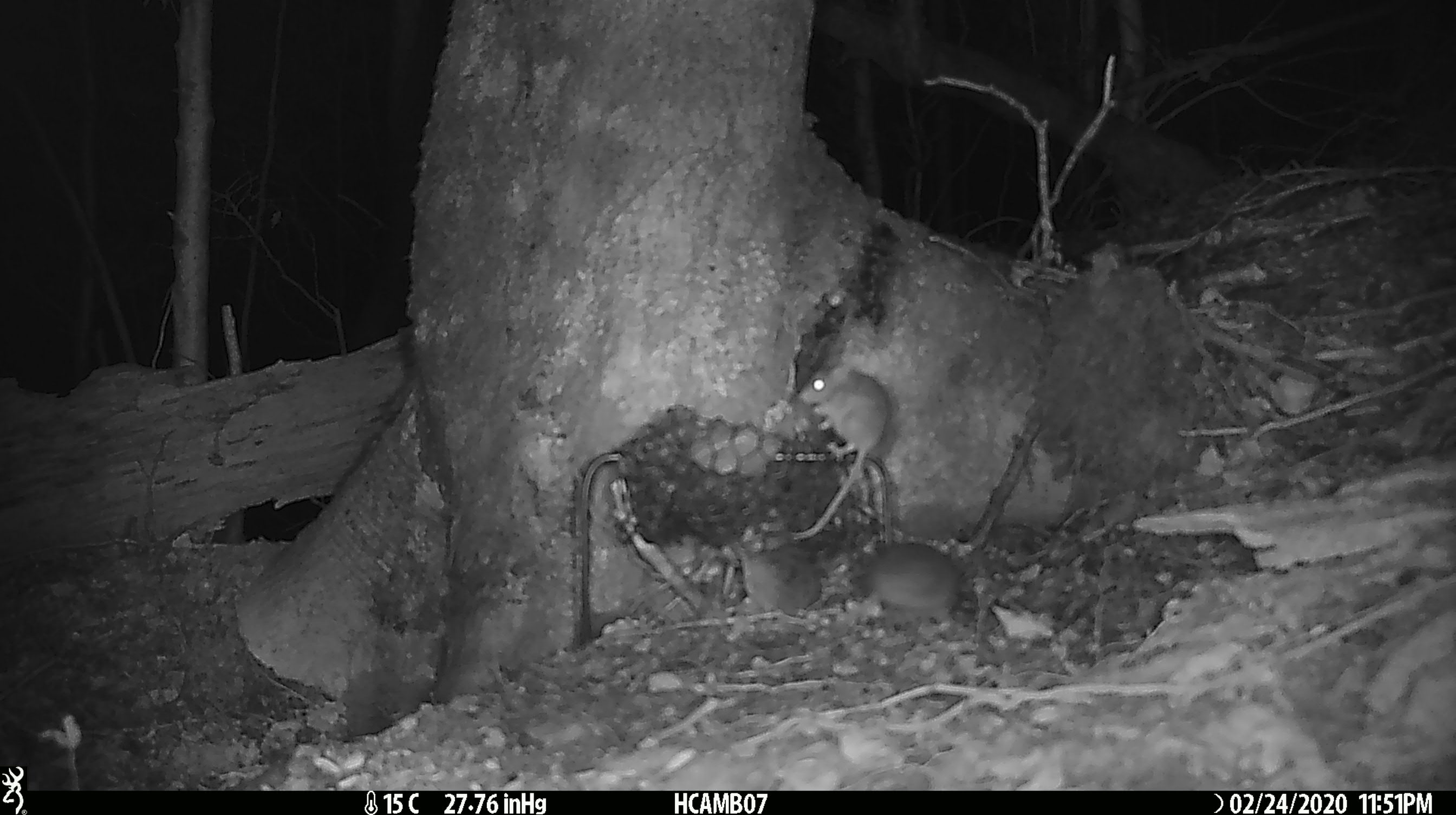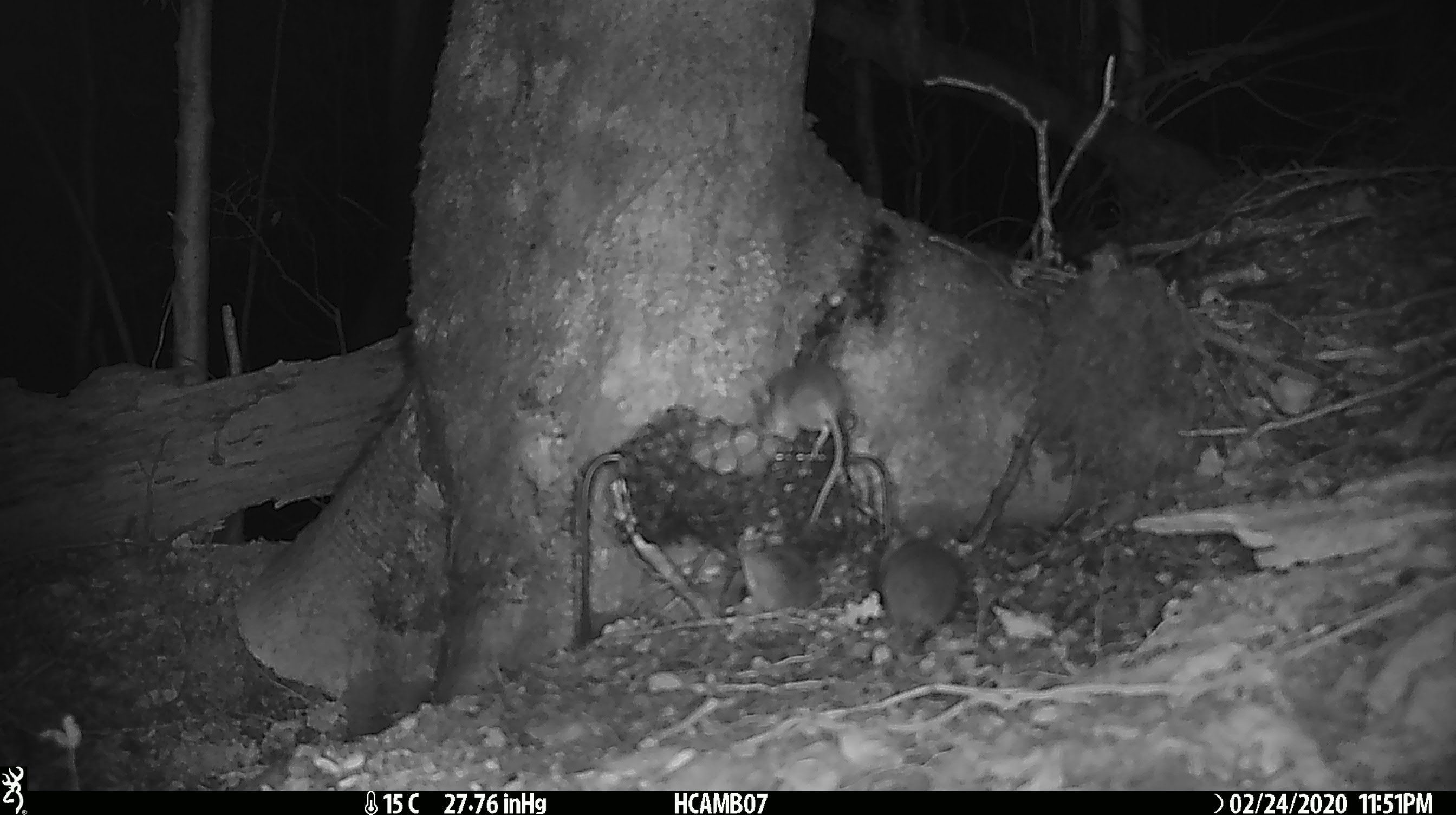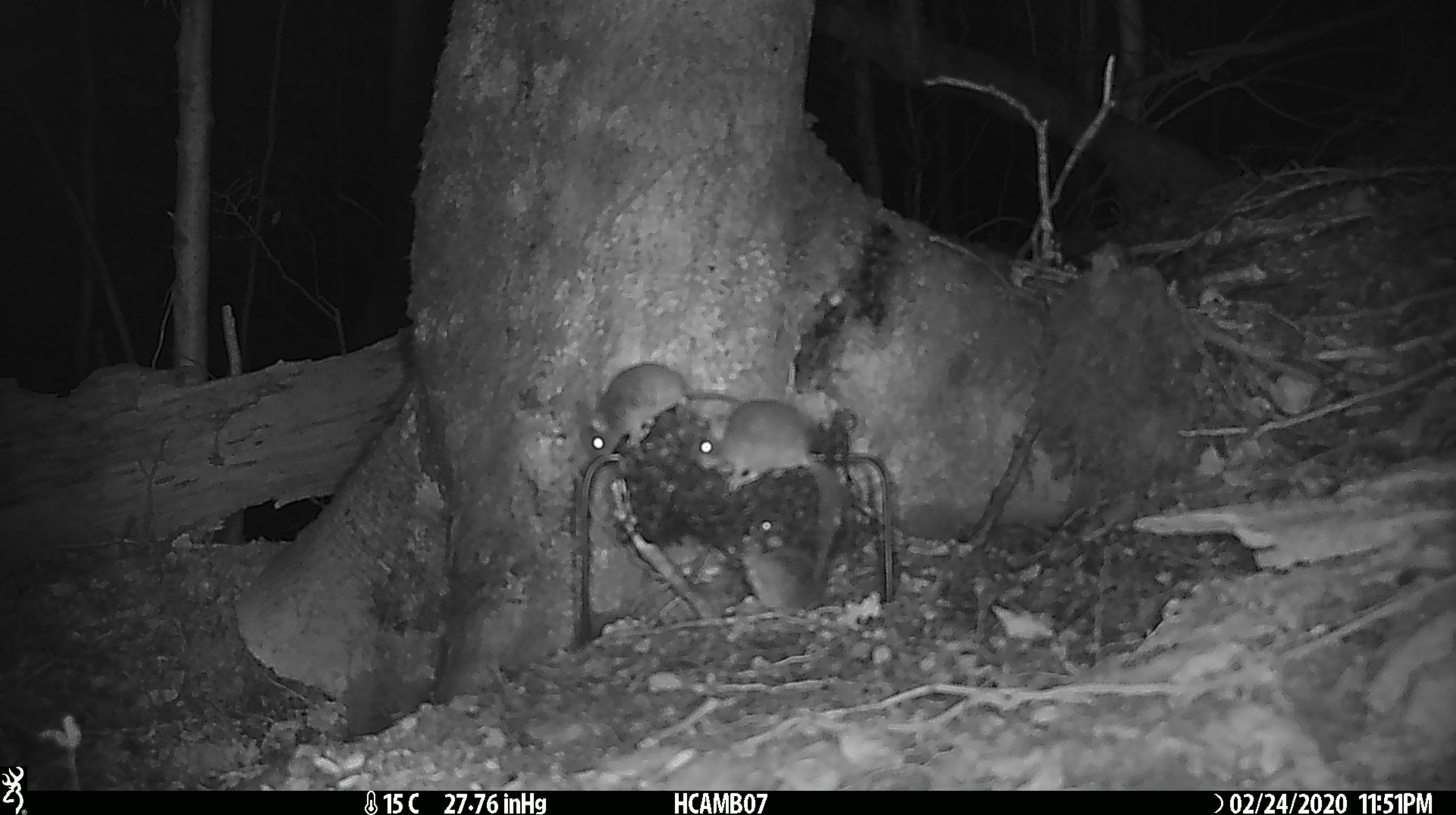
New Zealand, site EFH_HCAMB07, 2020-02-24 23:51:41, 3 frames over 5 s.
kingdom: Animalia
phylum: Chordata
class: Mammalia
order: Rodentia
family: Muridae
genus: Mus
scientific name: Mus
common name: mouse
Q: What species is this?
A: Mouse (Mus).